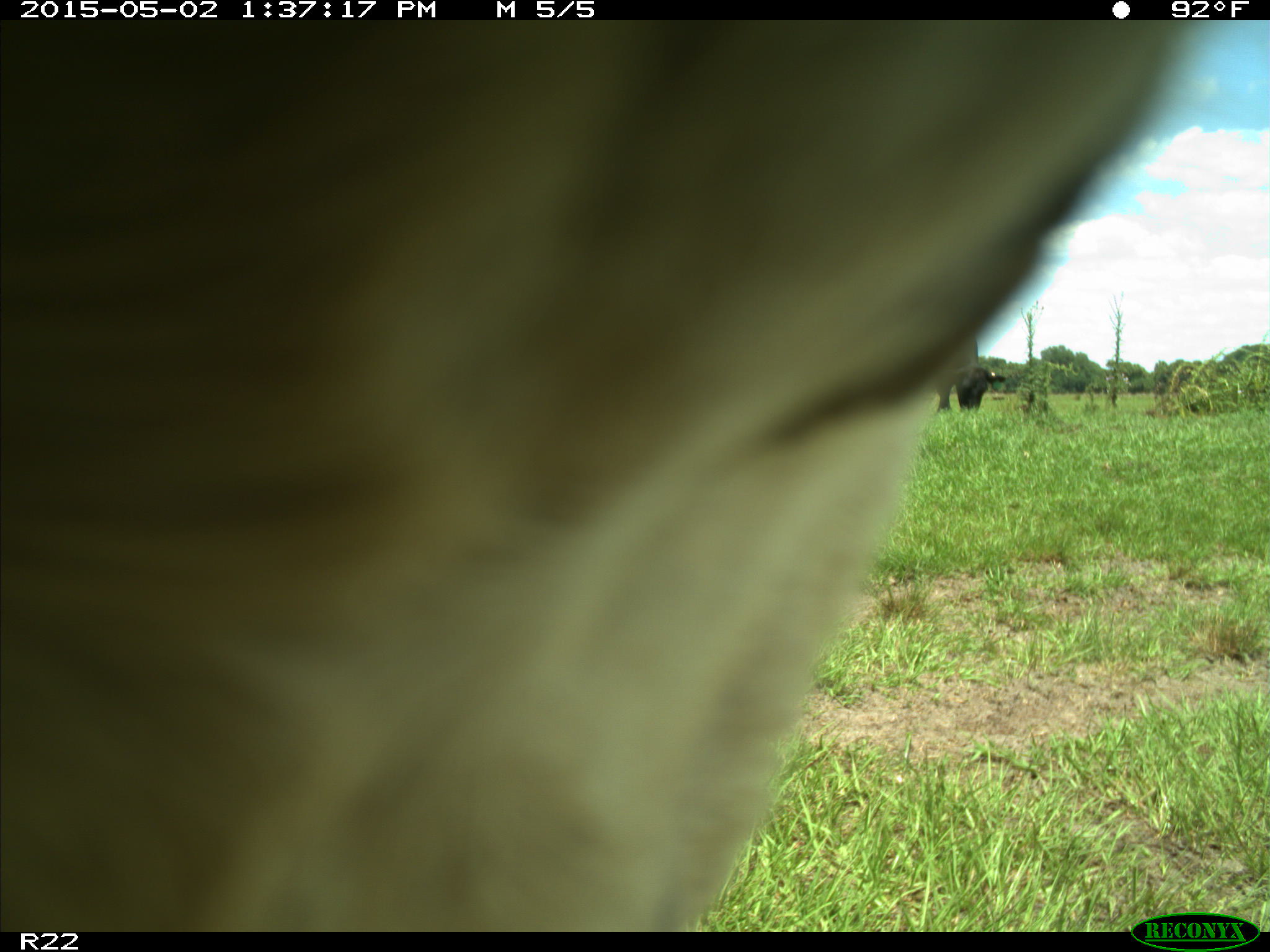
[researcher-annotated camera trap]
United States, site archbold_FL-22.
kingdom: Animalia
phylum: Chordata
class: Mammalia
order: Artiodactyla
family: Bovidae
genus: Bos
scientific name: Bos taurus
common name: domestic cow